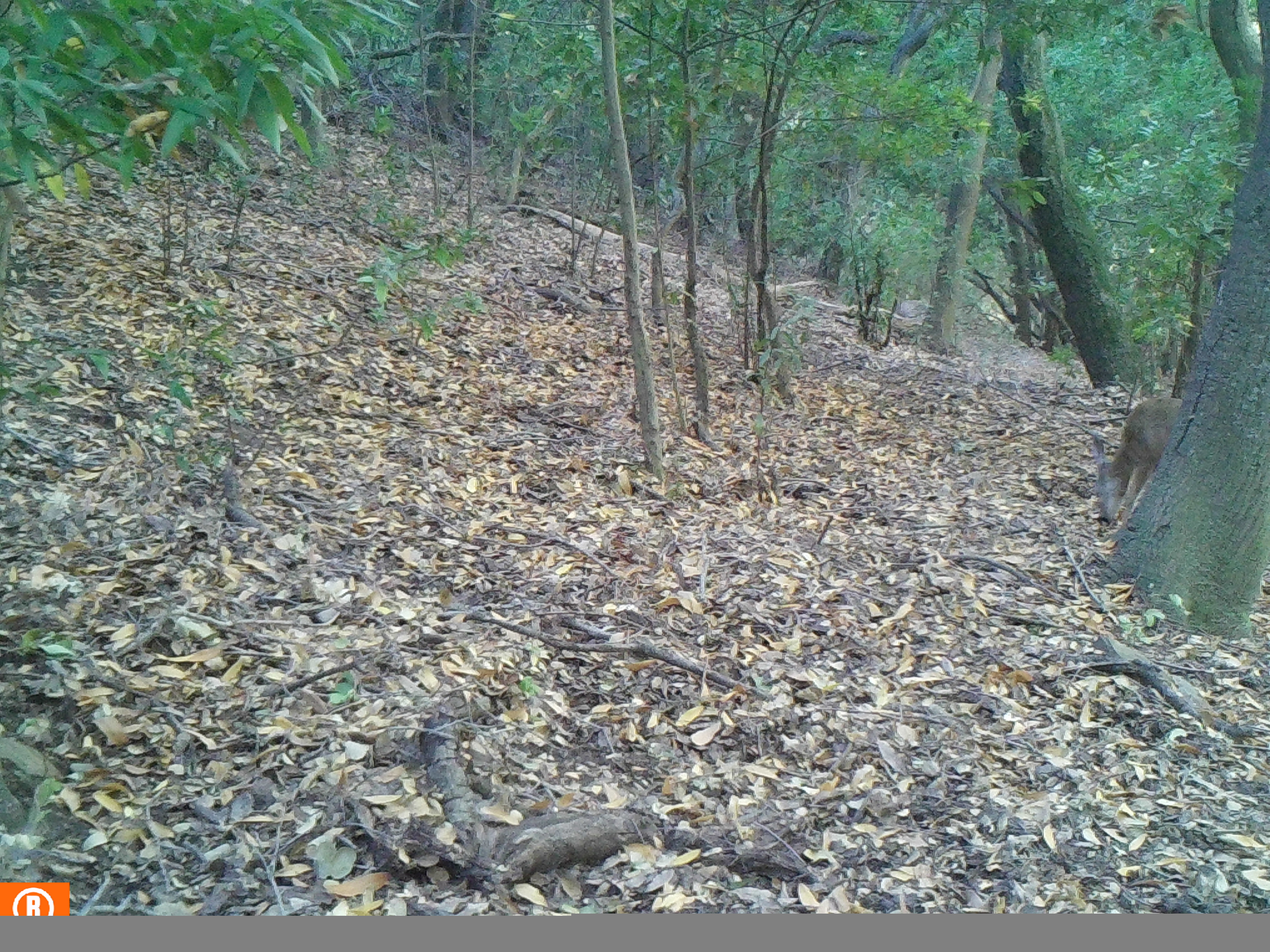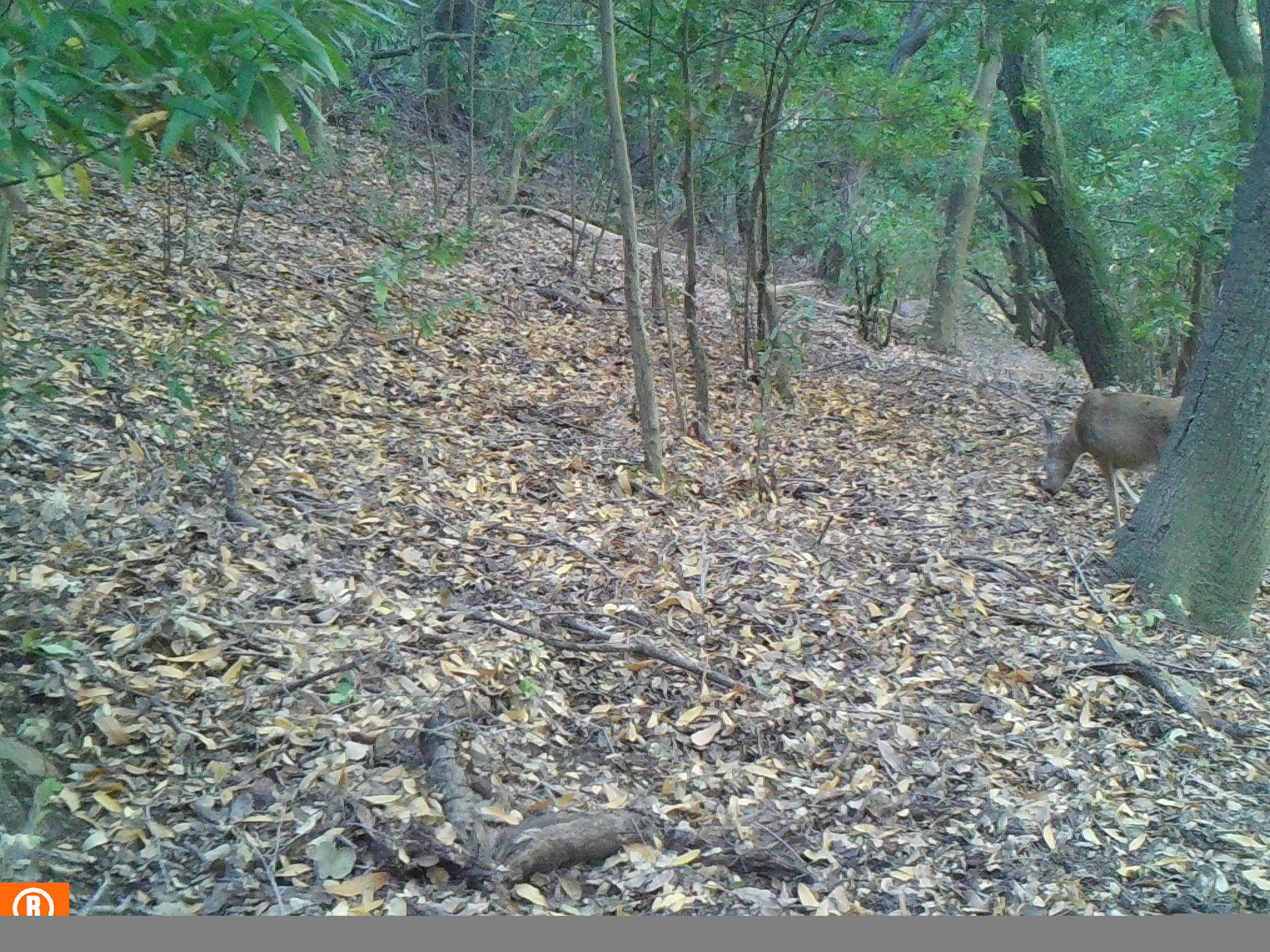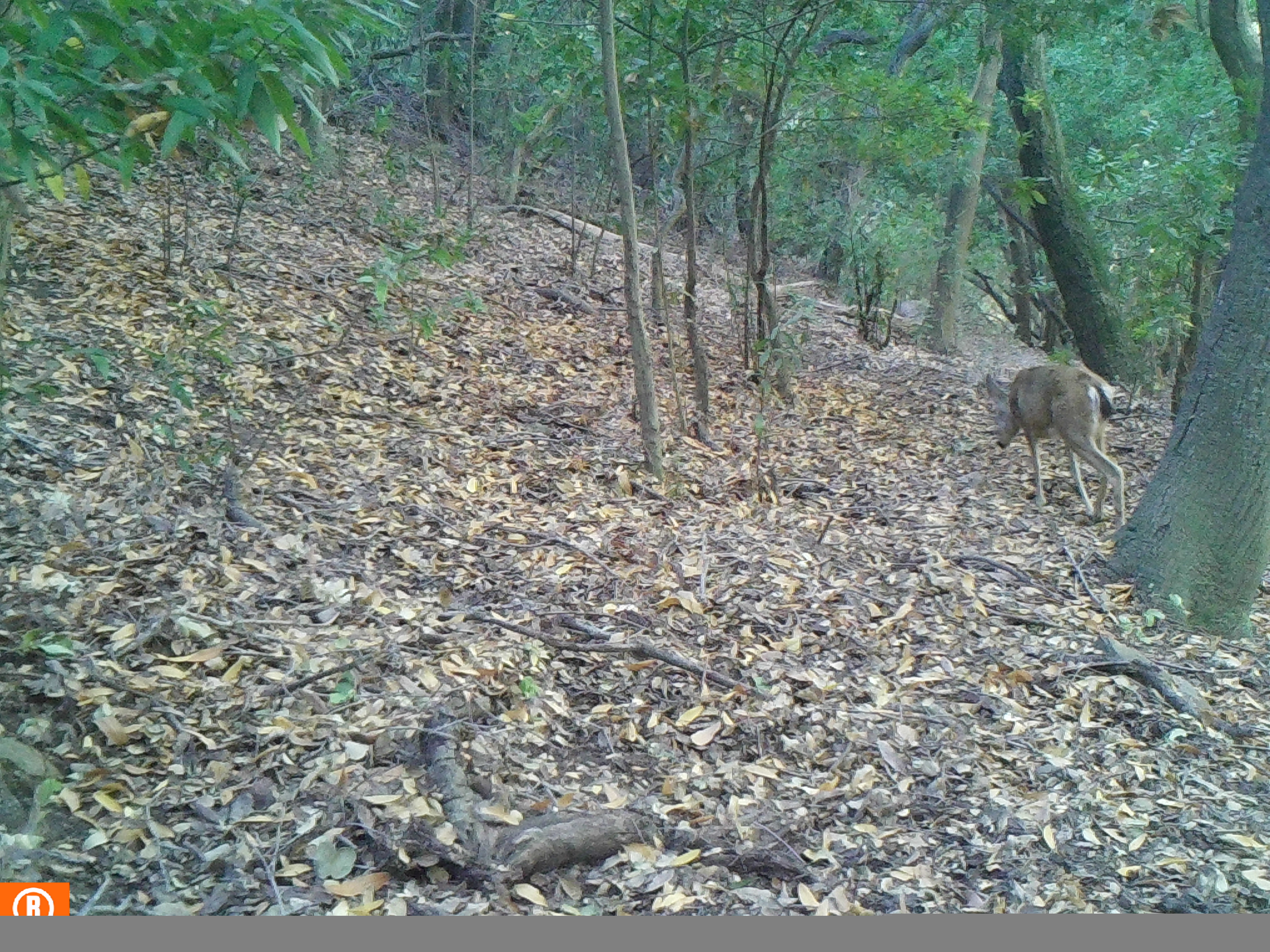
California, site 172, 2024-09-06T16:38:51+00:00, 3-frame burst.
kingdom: Animalia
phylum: Chordata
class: Mammalia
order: Artiodactyla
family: Cervidae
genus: Odocoileus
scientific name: Odocoileus hemionus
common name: mule deer